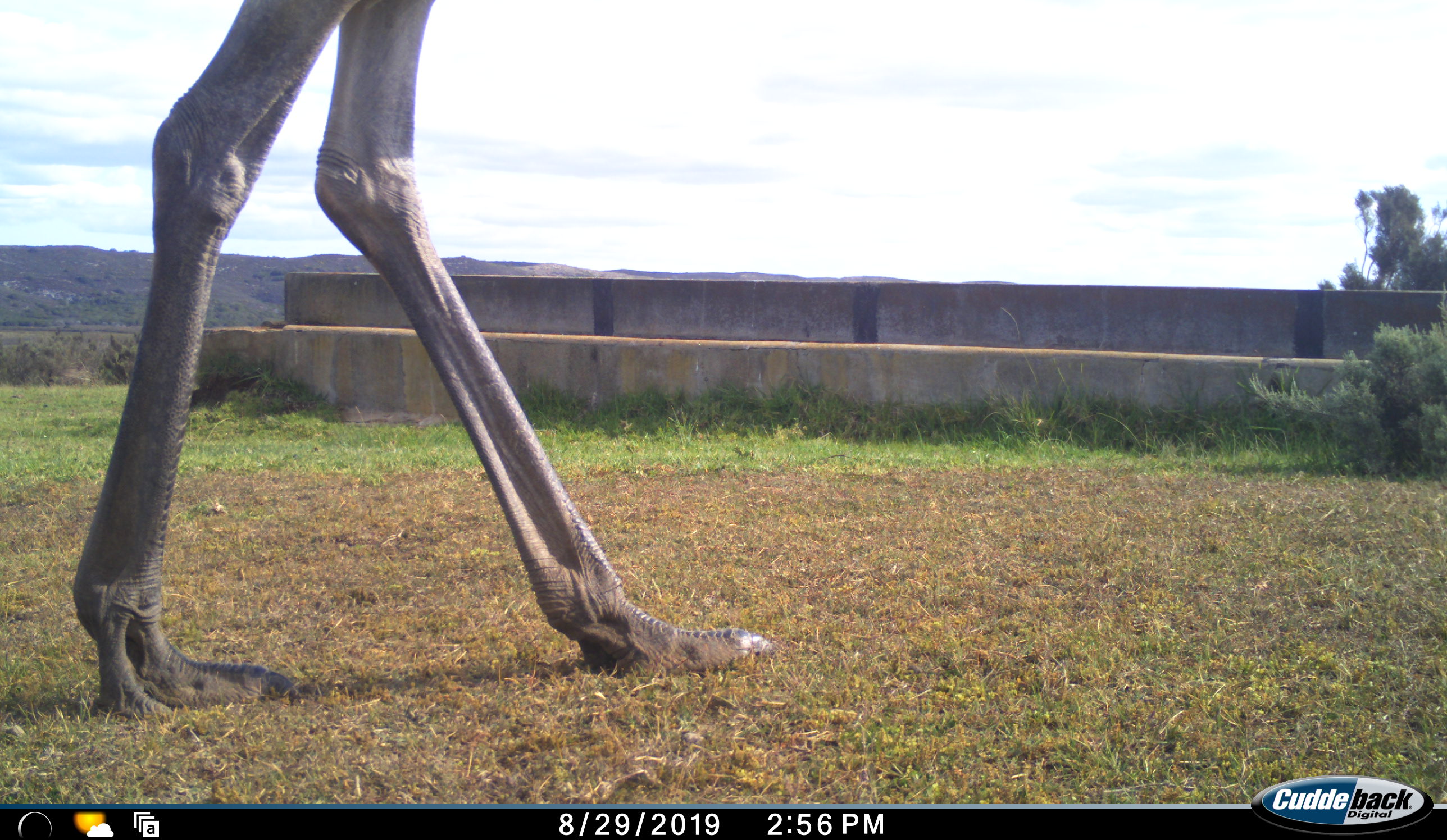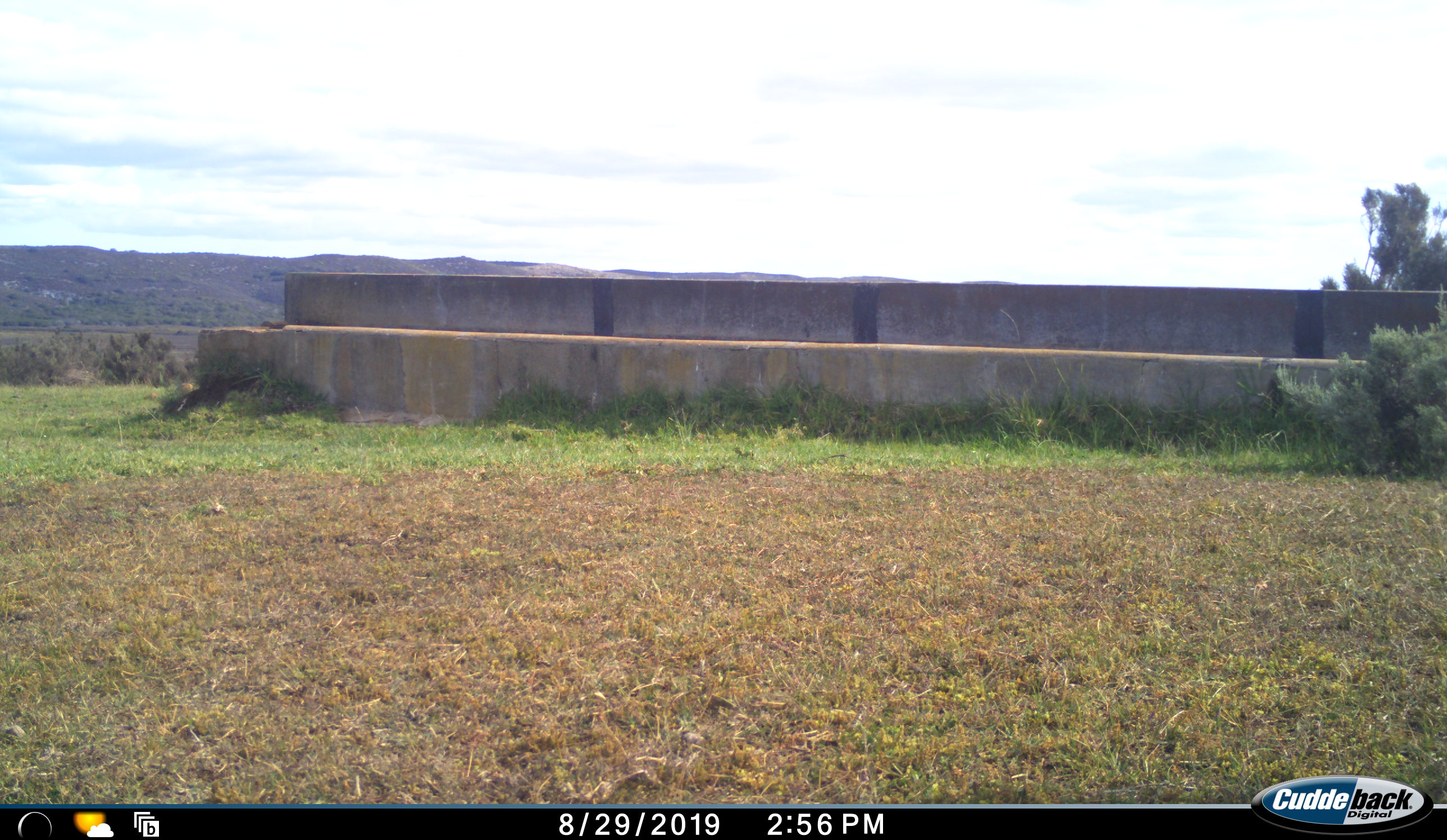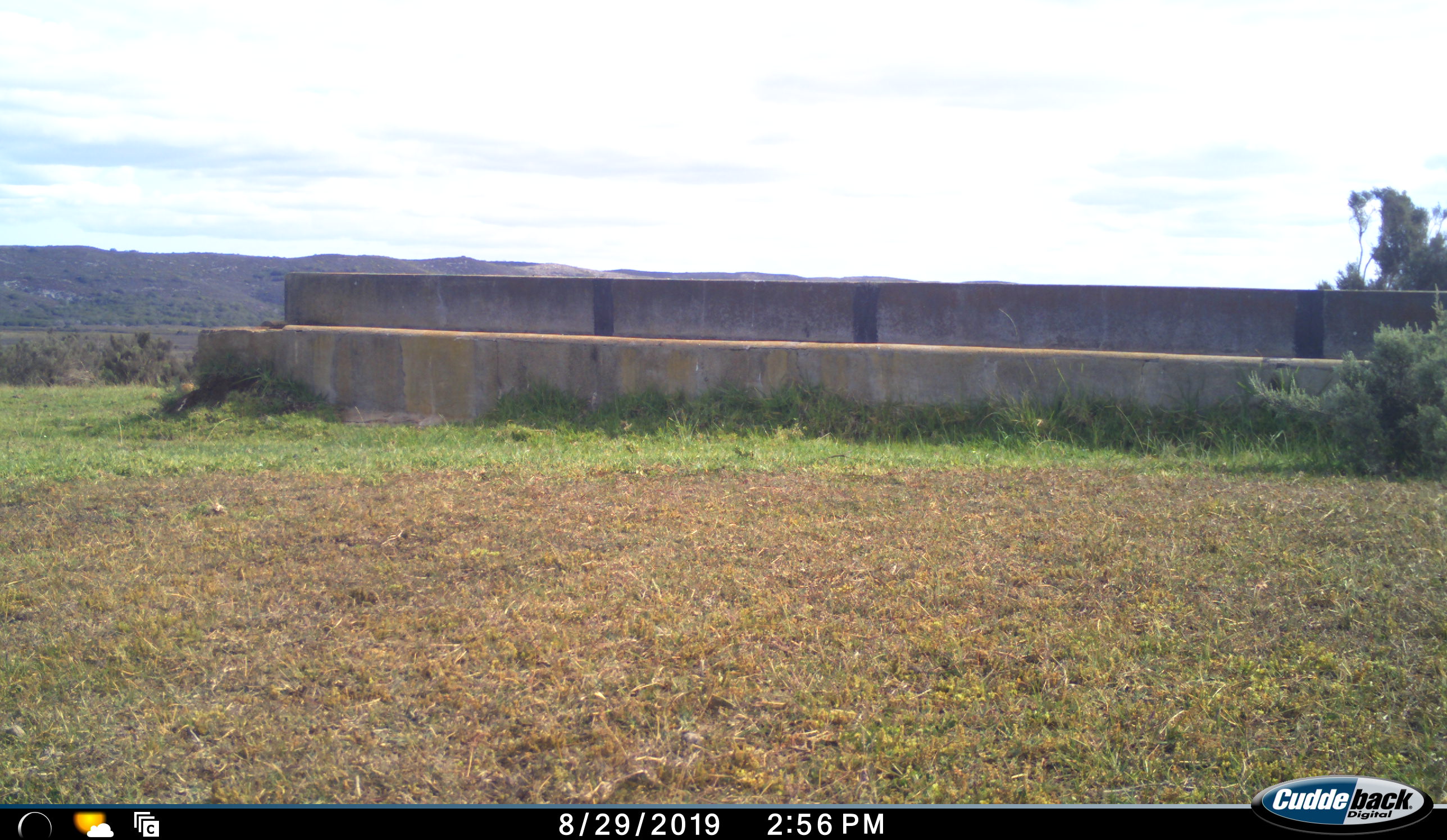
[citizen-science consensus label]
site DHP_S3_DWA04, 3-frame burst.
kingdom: Animalia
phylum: Chordata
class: Aves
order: Struthioniformes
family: Struthionidae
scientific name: Struthionidae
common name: ostrich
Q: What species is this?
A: Ostrich (Struthionidae).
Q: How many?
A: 1.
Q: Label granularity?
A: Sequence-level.